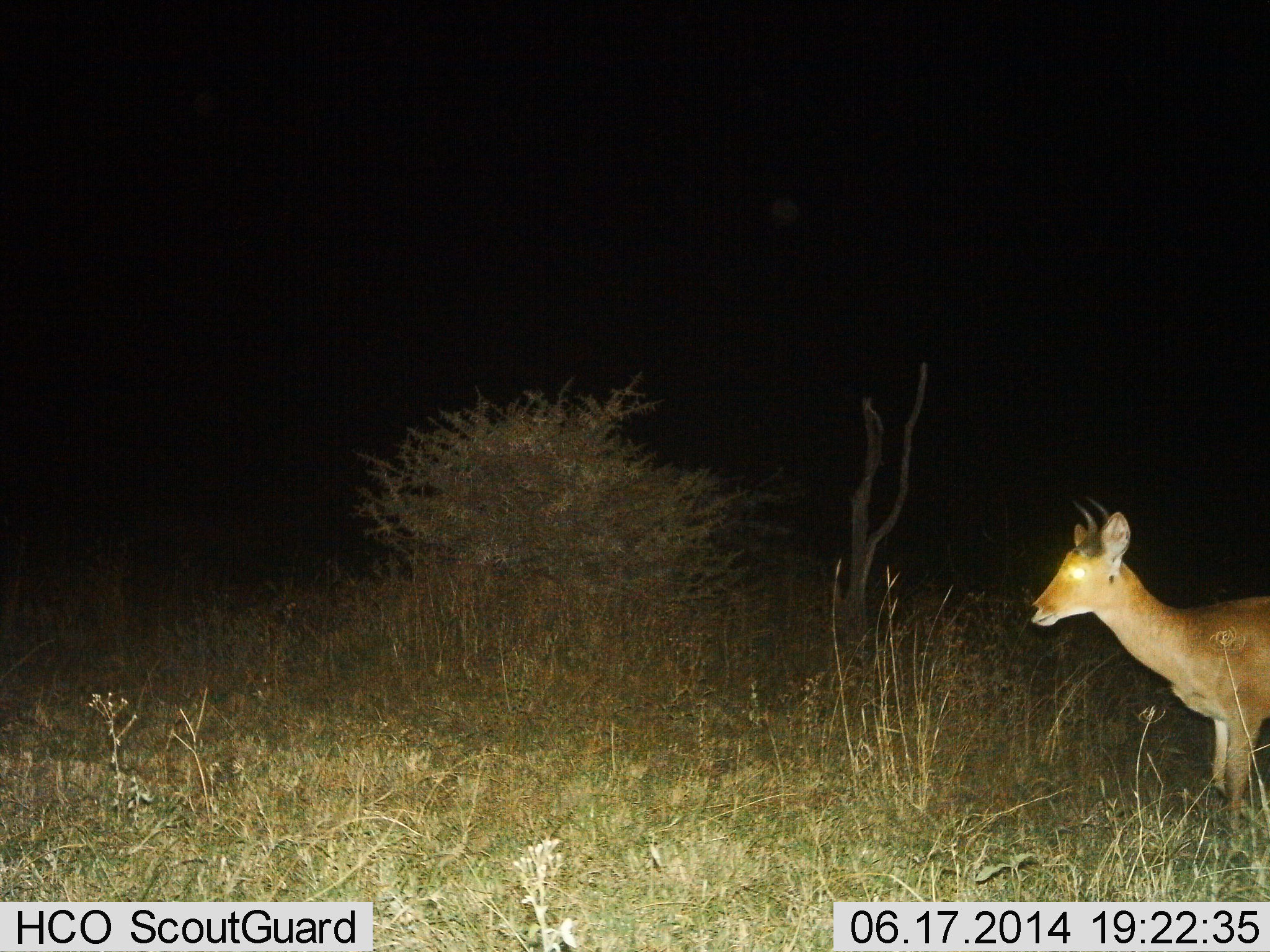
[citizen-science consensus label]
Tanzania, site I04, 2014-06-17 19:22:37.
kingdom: Animalia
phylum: Chordata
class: Mammalia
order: Artiodactyla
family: Bovidae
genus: Redunca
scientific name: Redunca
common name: reedbuck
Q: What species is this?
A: Reedbuck (Redunca).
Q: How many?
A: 1.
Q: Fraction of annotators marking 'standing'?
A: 90%.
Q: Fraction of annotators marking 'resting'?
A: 0%.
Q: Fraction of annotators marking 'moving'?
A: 10%.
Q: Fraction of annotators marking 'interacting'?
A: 0%.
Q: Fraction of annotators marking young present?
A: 0%.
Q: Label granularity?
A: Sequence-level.